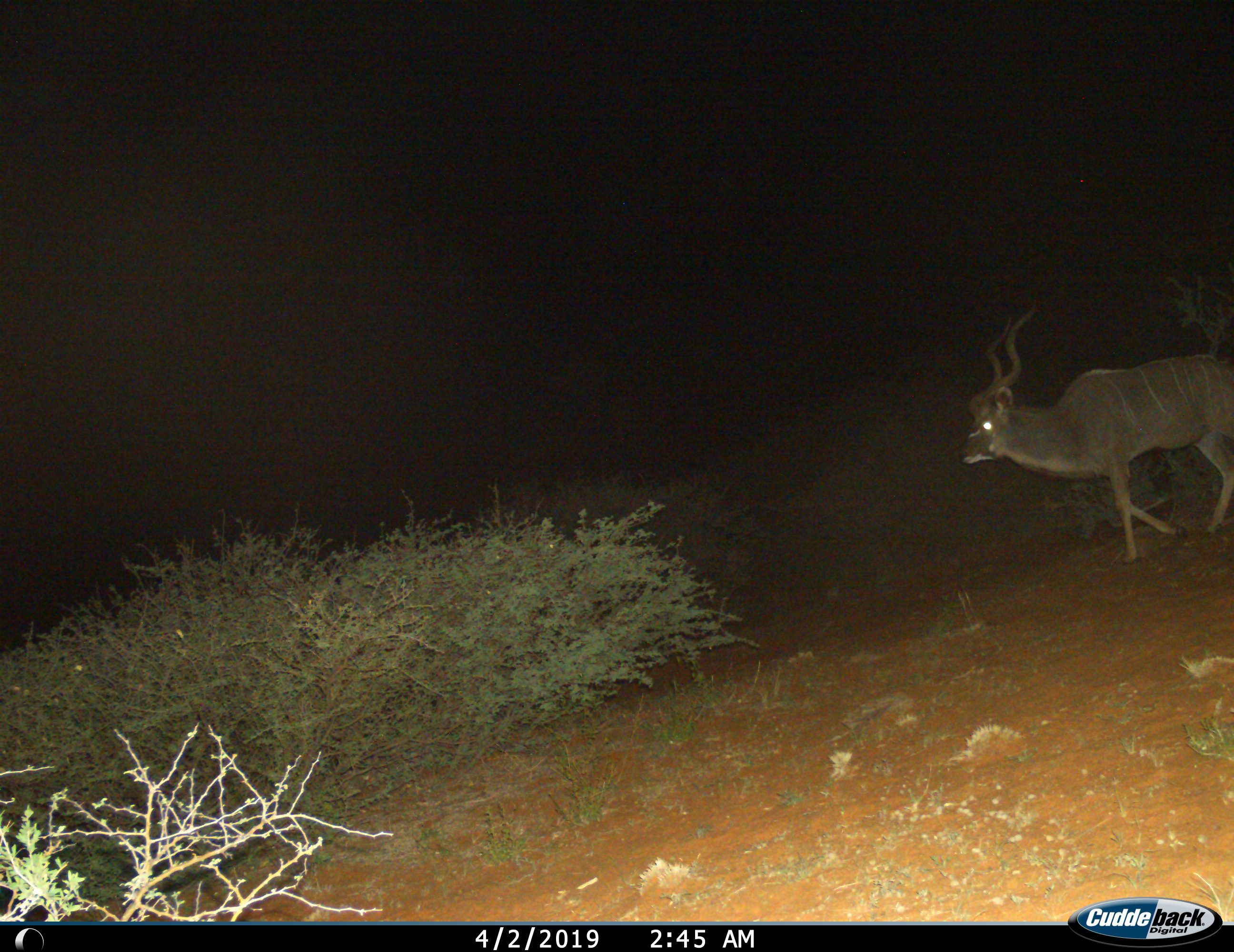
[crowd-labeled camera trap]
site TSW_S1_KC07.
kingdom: Animalia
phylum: Chordata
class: Mammalia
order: Artiodactyla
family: Bovidae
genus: Tragelaphus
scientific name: Tragelaphus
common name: kudu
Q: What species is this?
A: Kudu (Tragelaphus).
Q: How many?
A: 1.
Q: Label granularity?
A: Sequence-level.